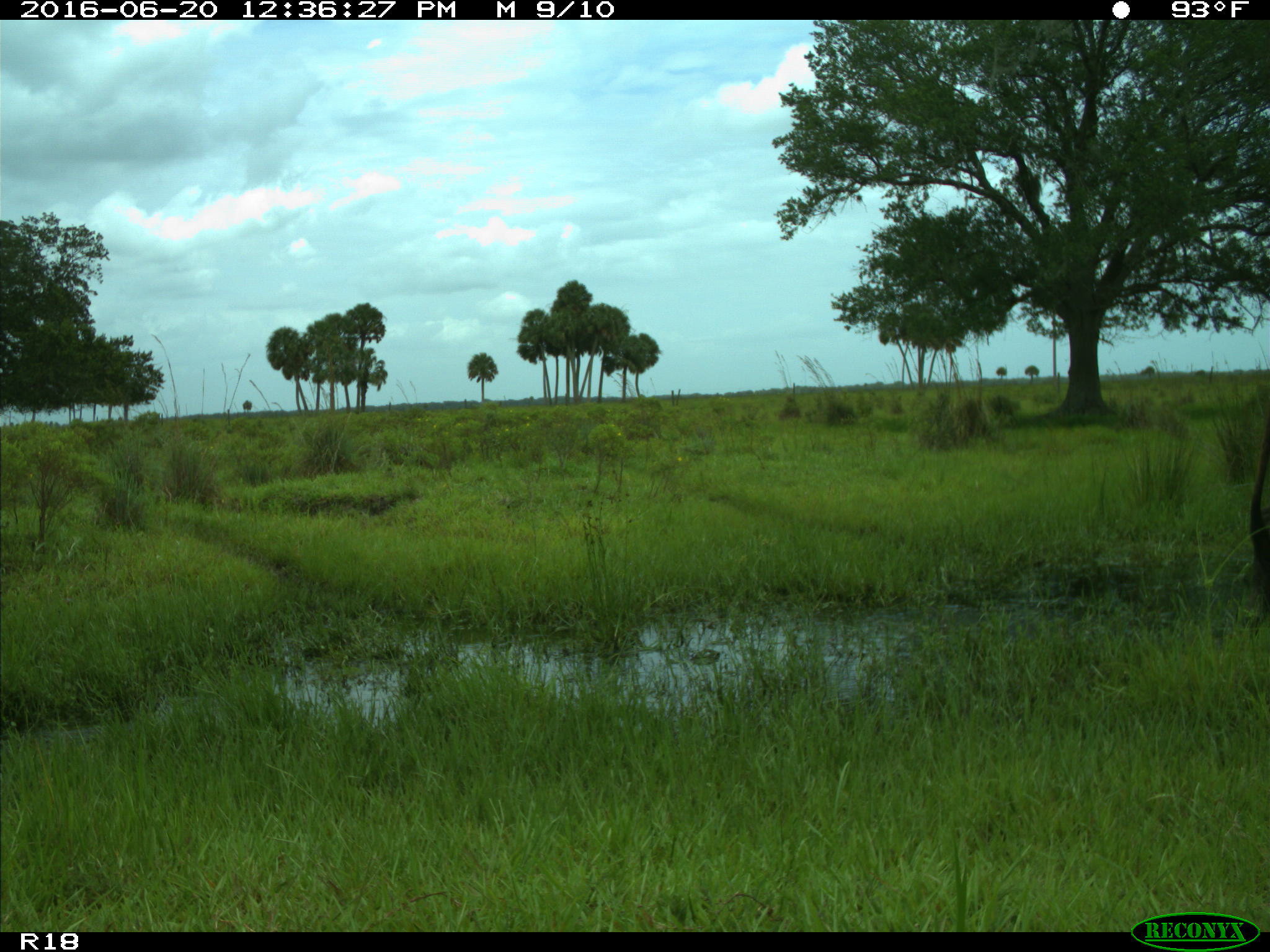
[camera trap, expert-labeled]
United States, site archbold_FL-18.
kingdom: Animalia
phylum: Chordata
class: Mammalia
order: Artiodactyla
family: Bovidae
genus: Bos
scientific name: Bos taurus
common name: domestic cow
Bos taurus (domestic cow).